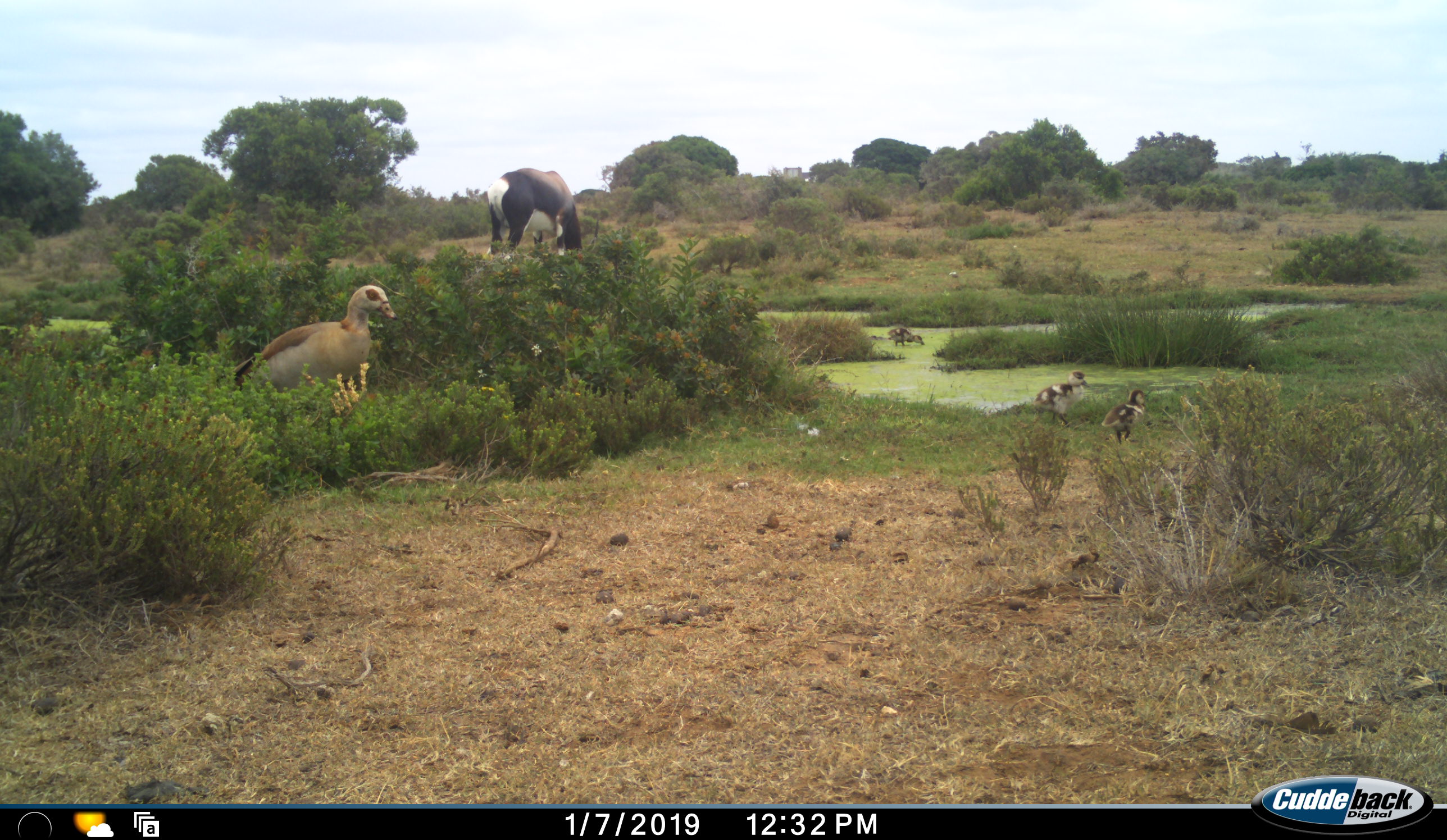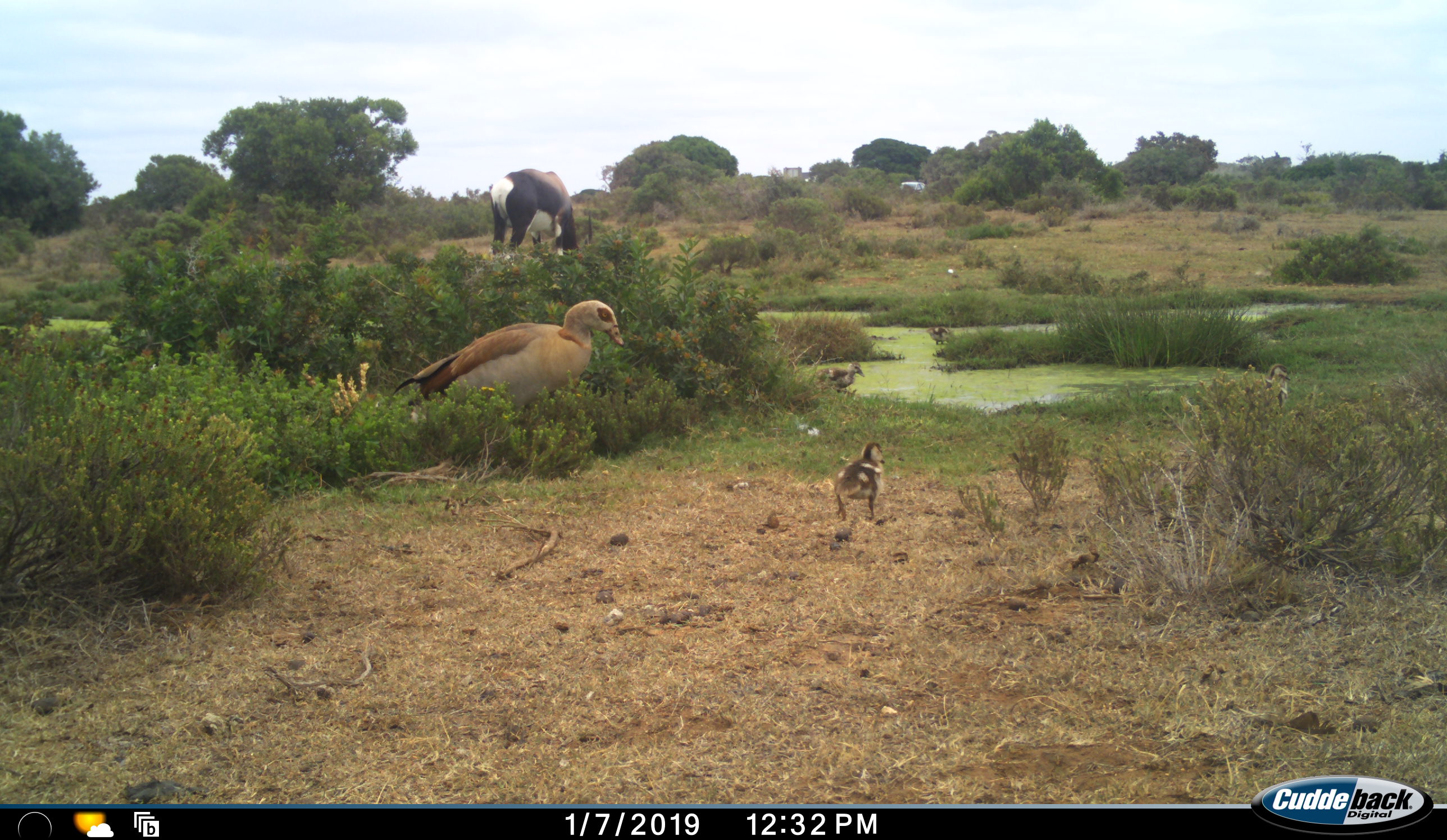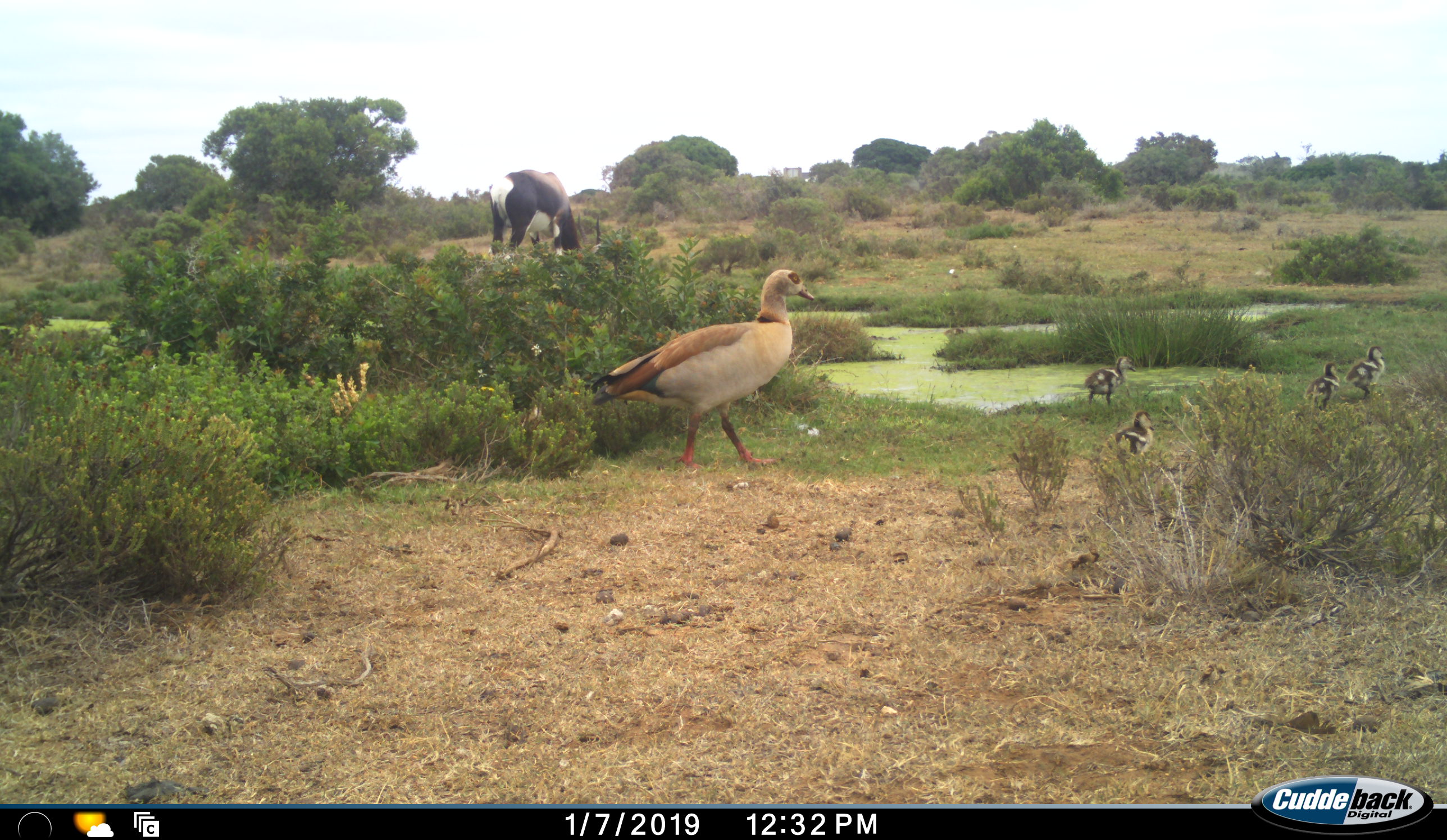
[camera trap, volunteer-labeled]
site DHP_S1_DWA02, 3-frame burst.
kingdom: Animalia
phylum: Chordata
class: Aves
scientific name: Aves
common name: bird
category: birdother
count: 5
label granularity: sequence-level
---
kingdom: Animalia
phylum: Chordata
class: Mammalia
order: Artiodactyla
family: Bovidae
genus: Damaliscus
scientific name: Damaliscus pygargus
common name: bontebok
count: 1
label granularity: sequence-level